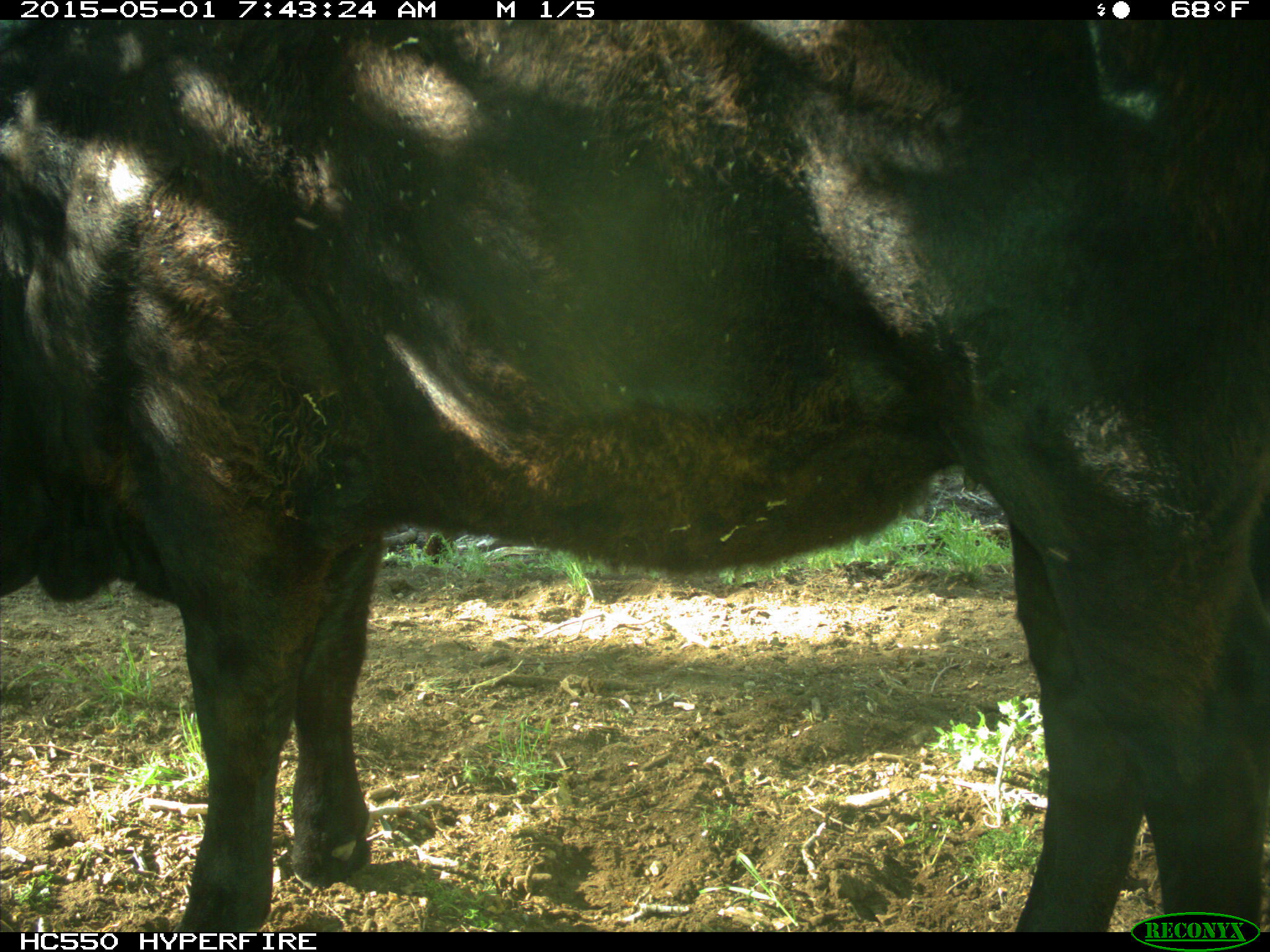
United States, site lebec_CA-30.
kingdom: Animalia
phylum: Chordata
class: Mammalia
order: Artiodactyla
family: Bovidae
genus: Bos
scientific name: Bos taurus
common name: domestic cow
Bos taurus (domestic cow).